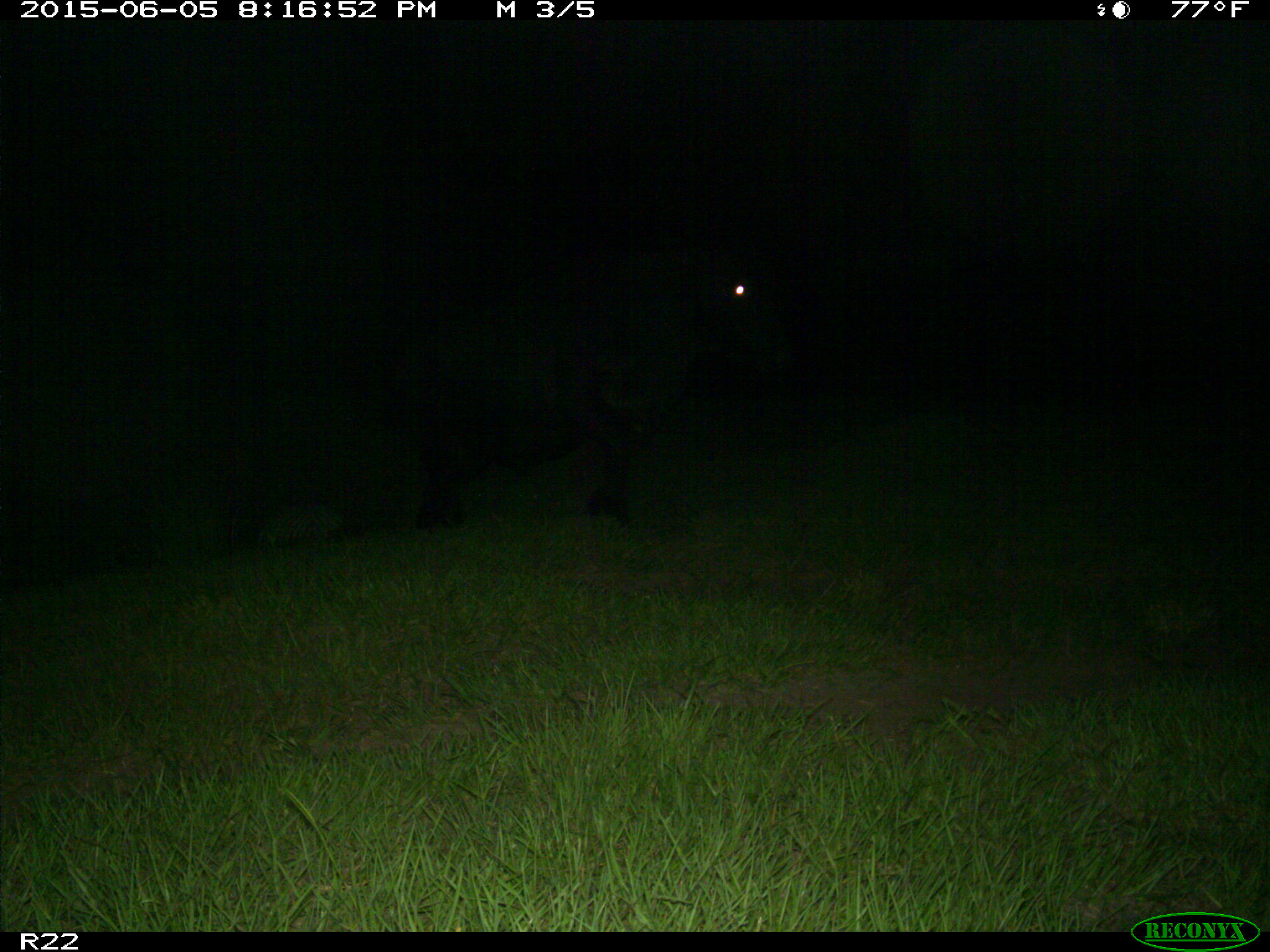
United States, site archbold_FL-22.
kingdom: Animalia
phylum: Chordata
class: Mammalia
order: Artiodactyla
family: Bovidae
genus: Bos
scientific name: Bos taurus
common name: domestic cow